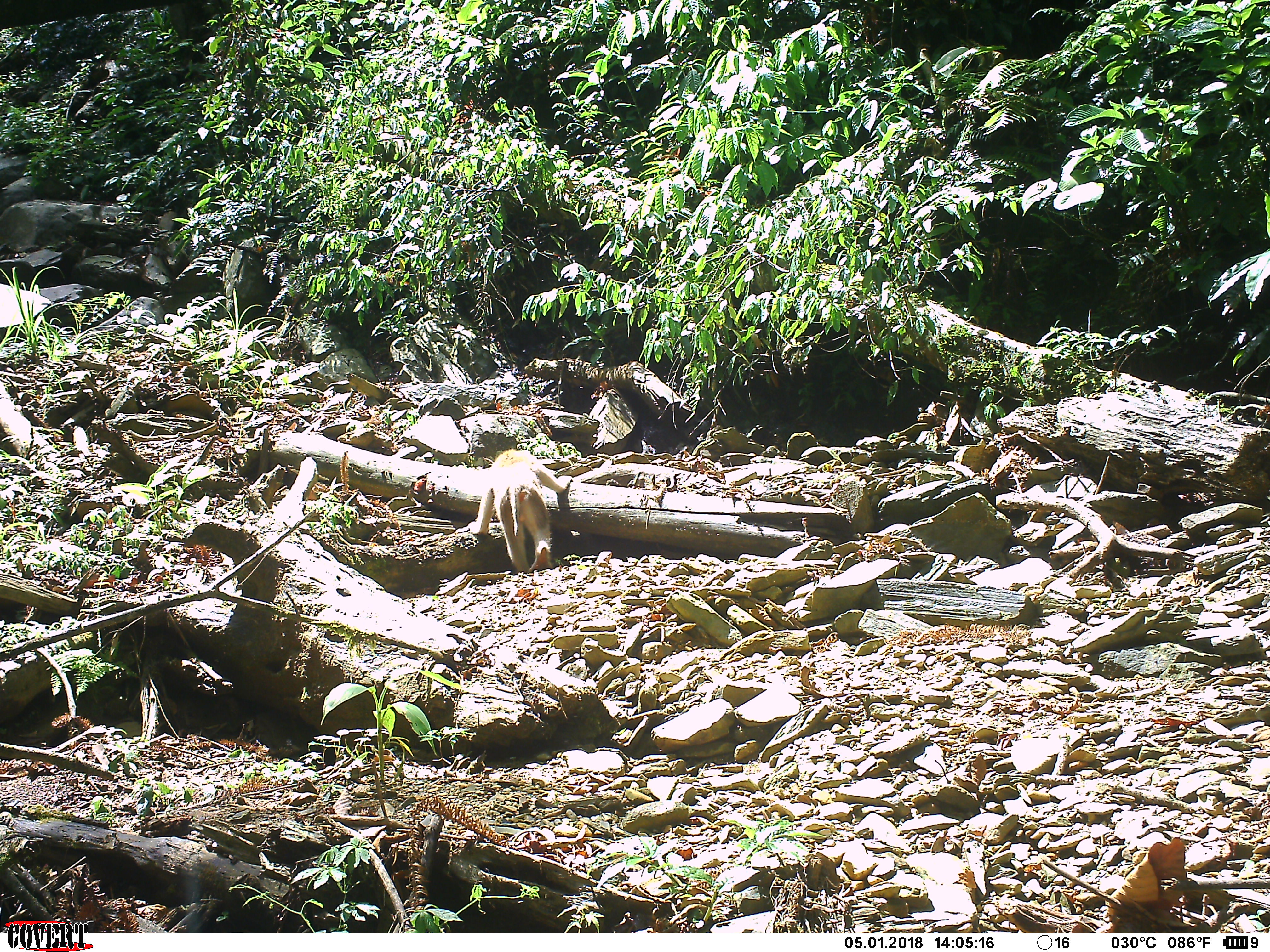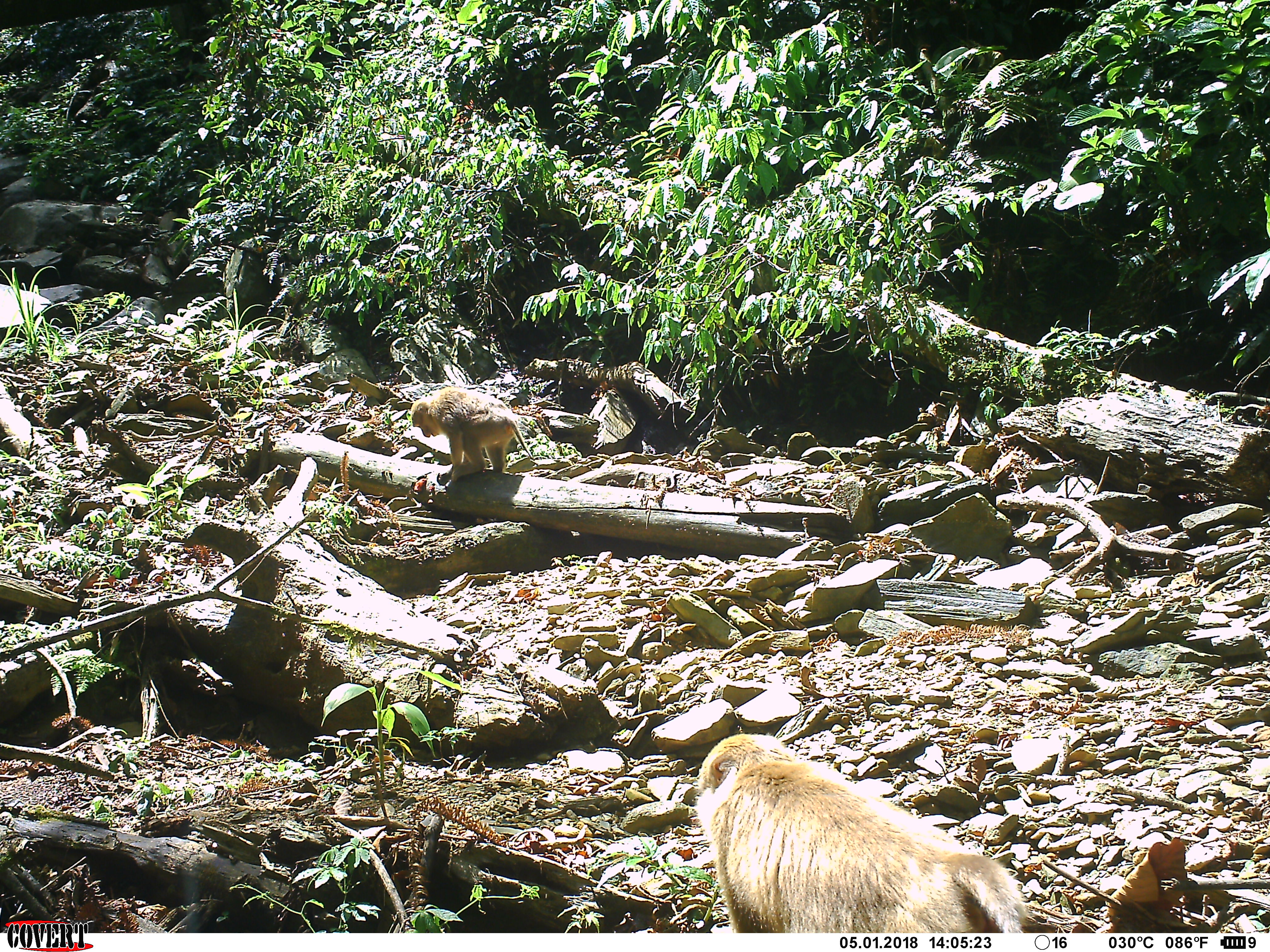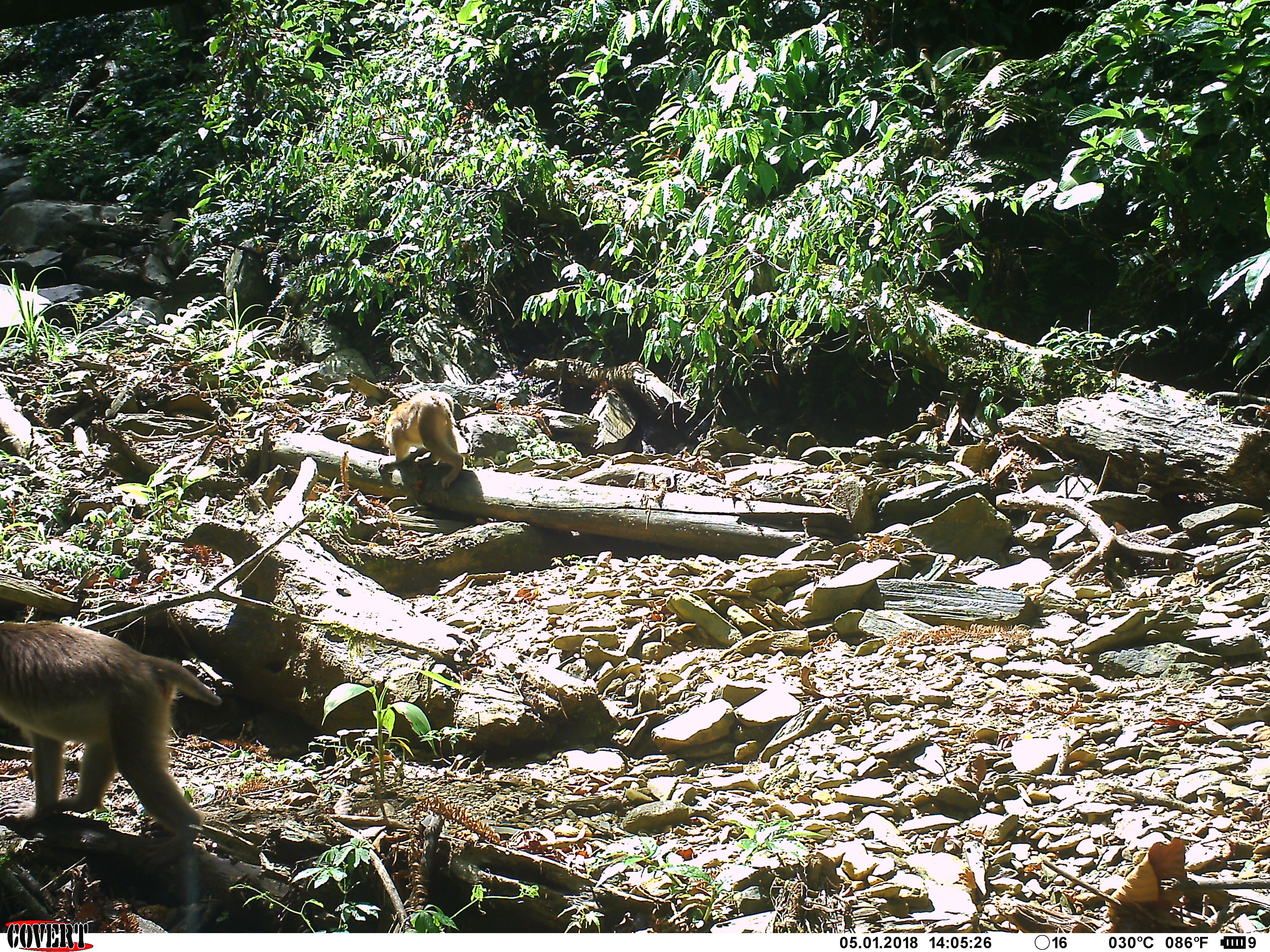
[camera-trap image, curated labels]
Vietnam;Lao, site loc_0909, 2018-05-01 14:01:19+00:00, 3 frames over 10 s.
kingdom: Animalia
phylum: Chordata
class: Mammalia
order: Primates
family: Cercopithecidae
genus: Macaca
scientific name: Macaca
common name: macaque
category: macaque not stump tailed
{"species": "macaque not stump tailed (macaque) (Macaca)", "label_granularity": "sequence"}